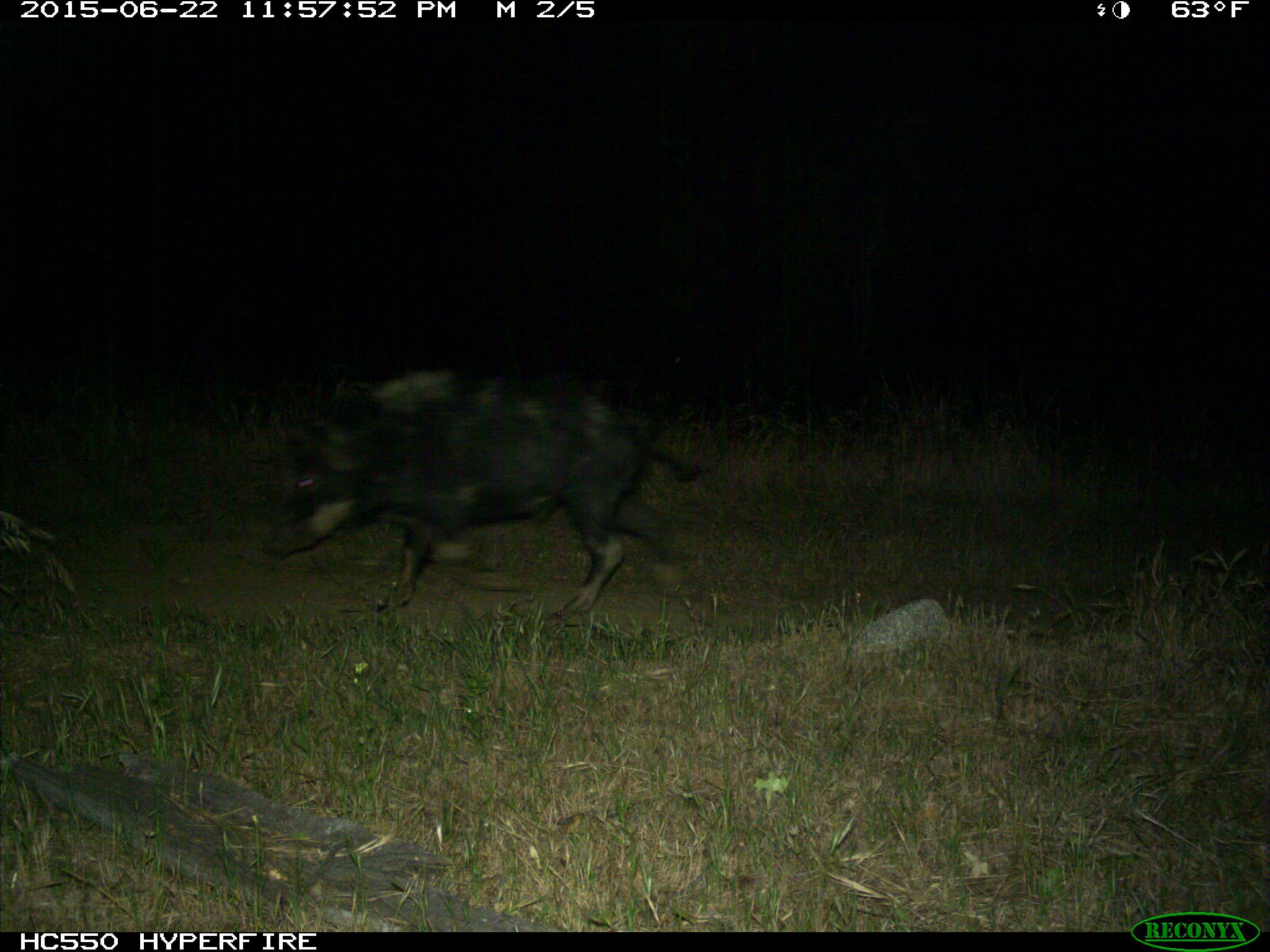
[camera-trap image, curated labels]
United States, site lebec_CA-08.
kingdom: Animalia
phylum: Chordata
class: Mammalia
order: Artiodactyla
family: Suidae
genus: Sus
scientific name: Sus scrofa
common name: wild boar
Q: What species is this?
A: Sus scrofa (wild boar).